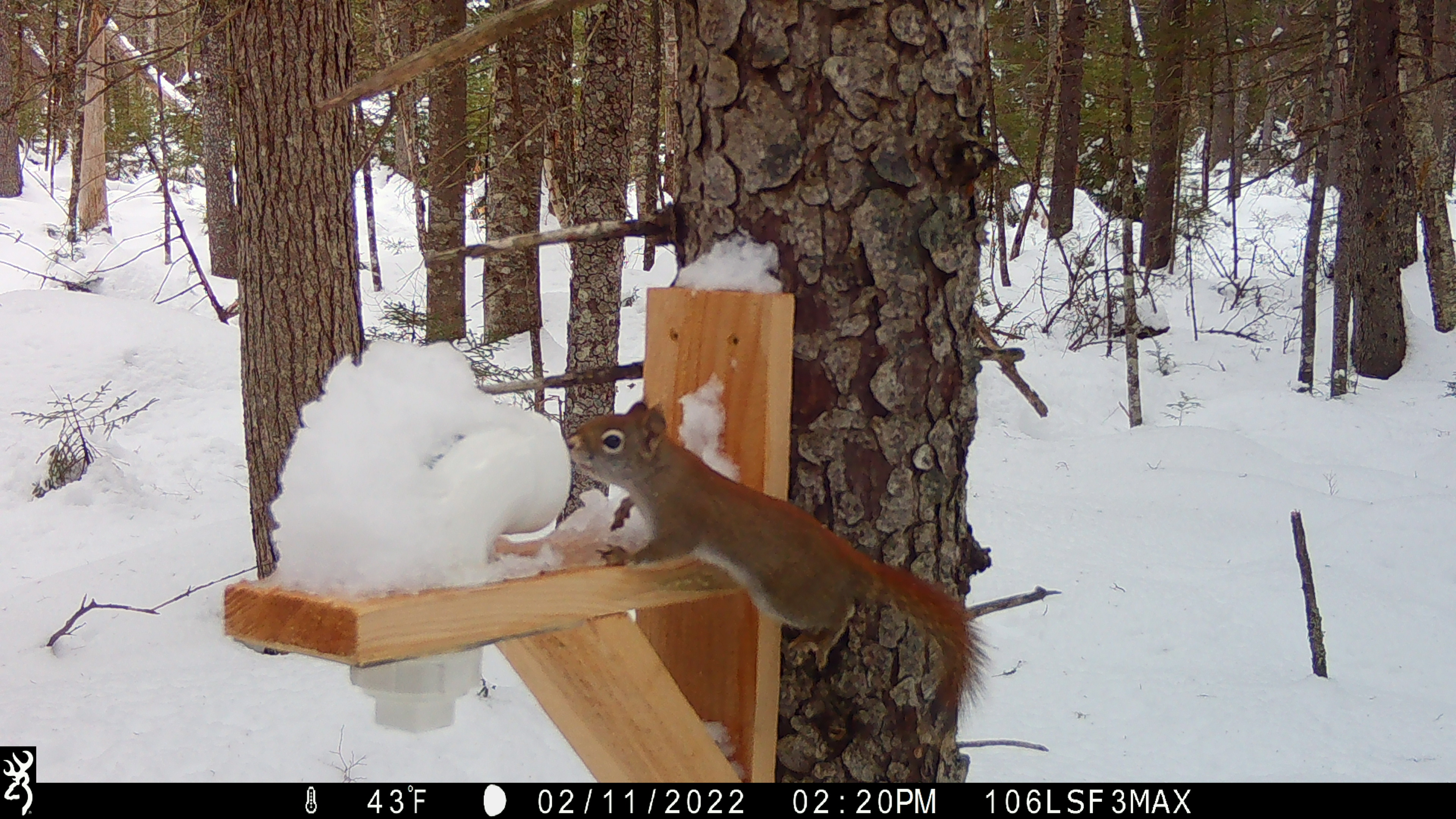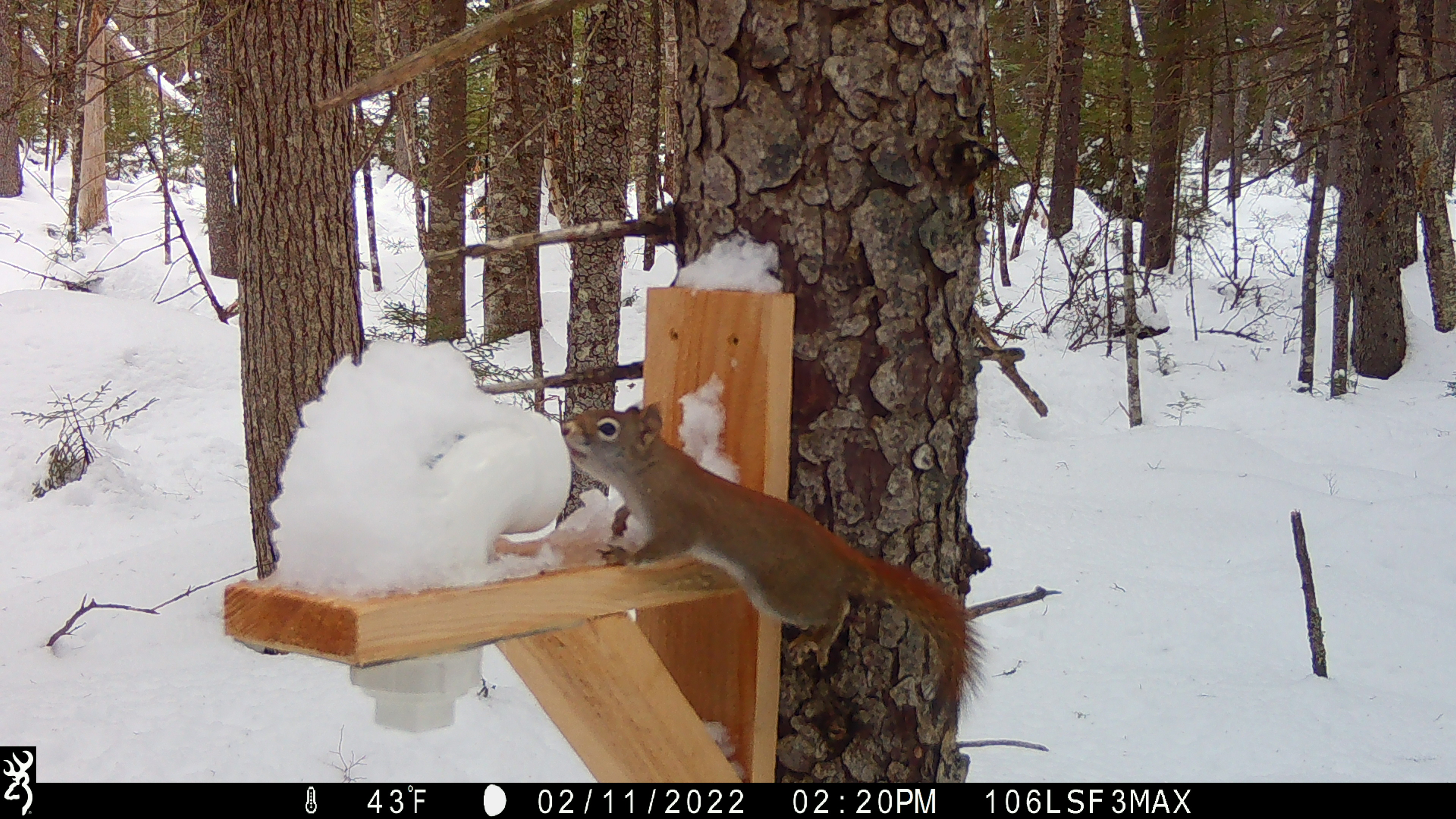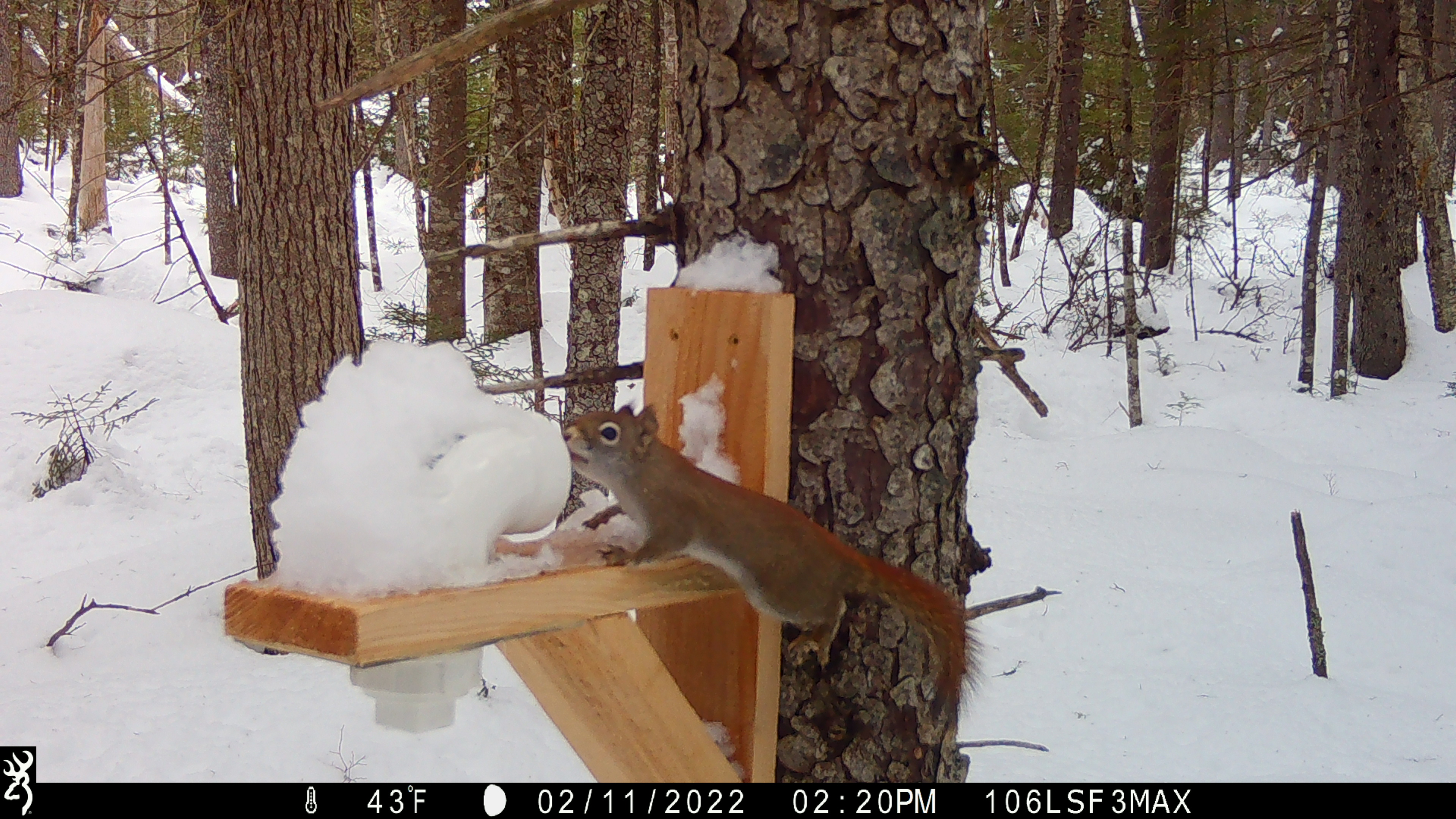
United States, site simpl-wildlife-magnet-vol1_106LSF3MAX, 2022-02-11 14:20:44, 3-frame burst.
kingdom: Animalia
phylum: Chordata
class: Mammalia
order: Rodentia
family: Sciuridae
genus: Tamiasciurus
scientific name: Tamiasciurus hudsonicus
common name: red squirrel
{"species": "red squirrel (Tamiasciurus hudsonicus)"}